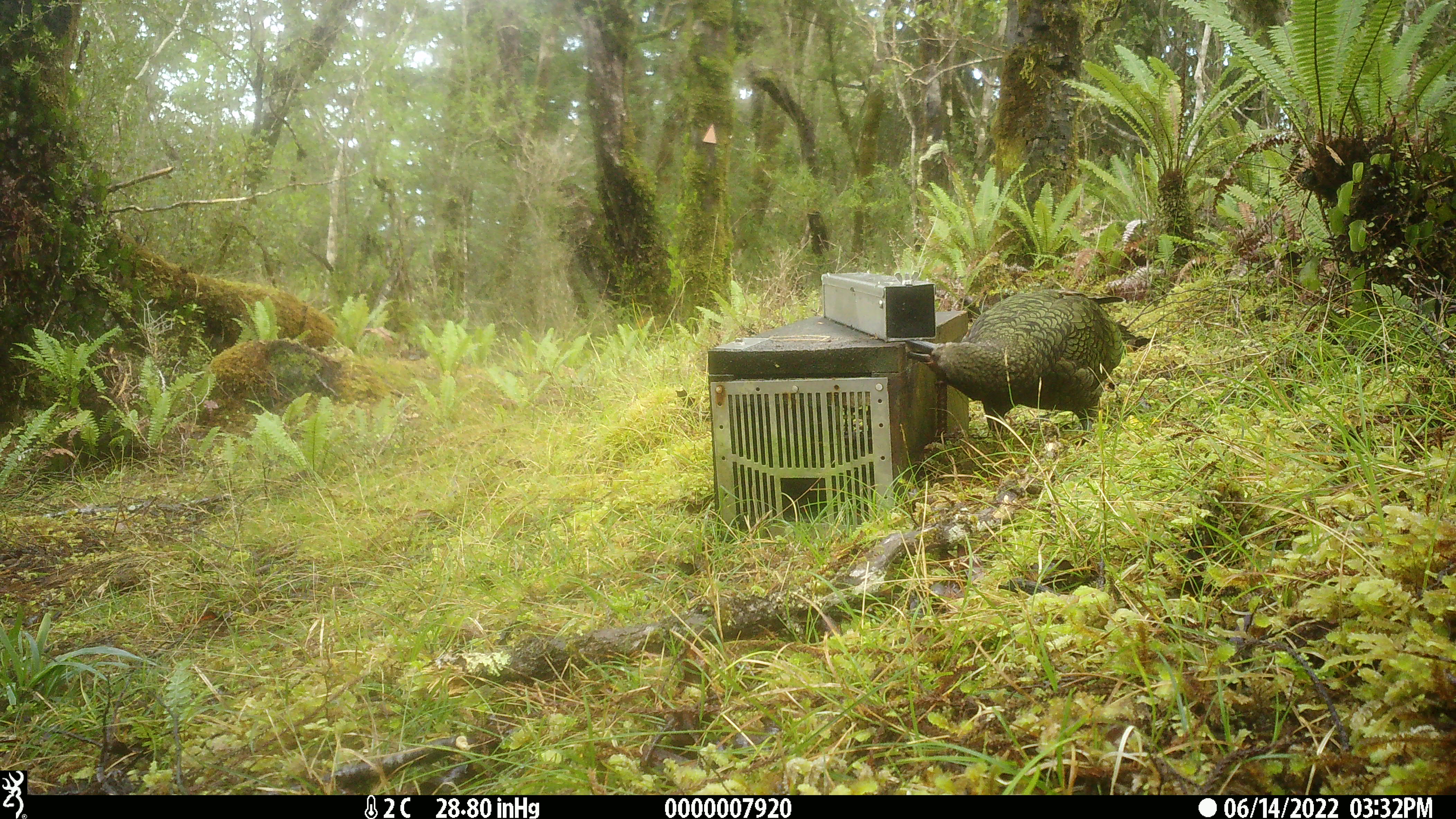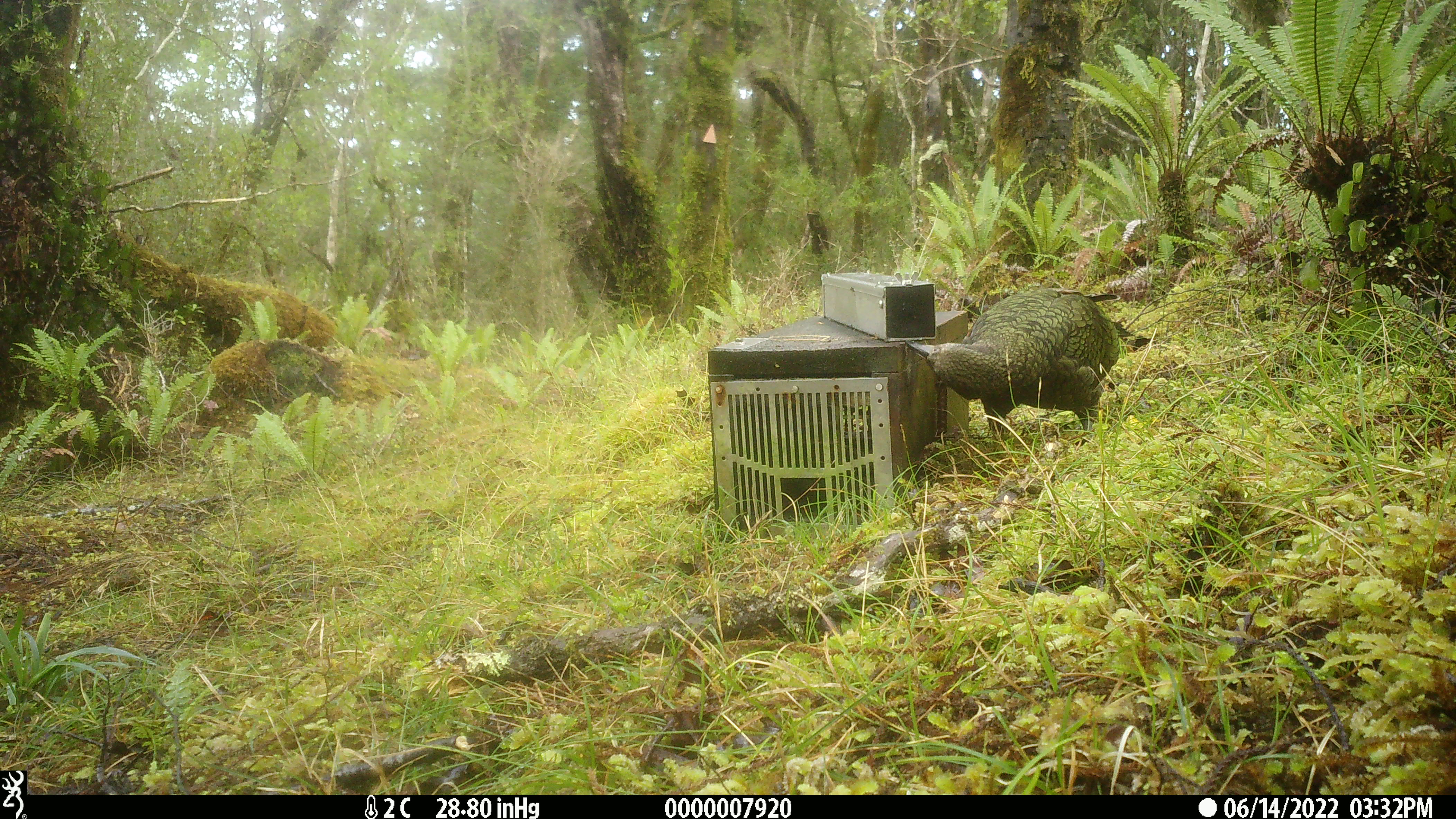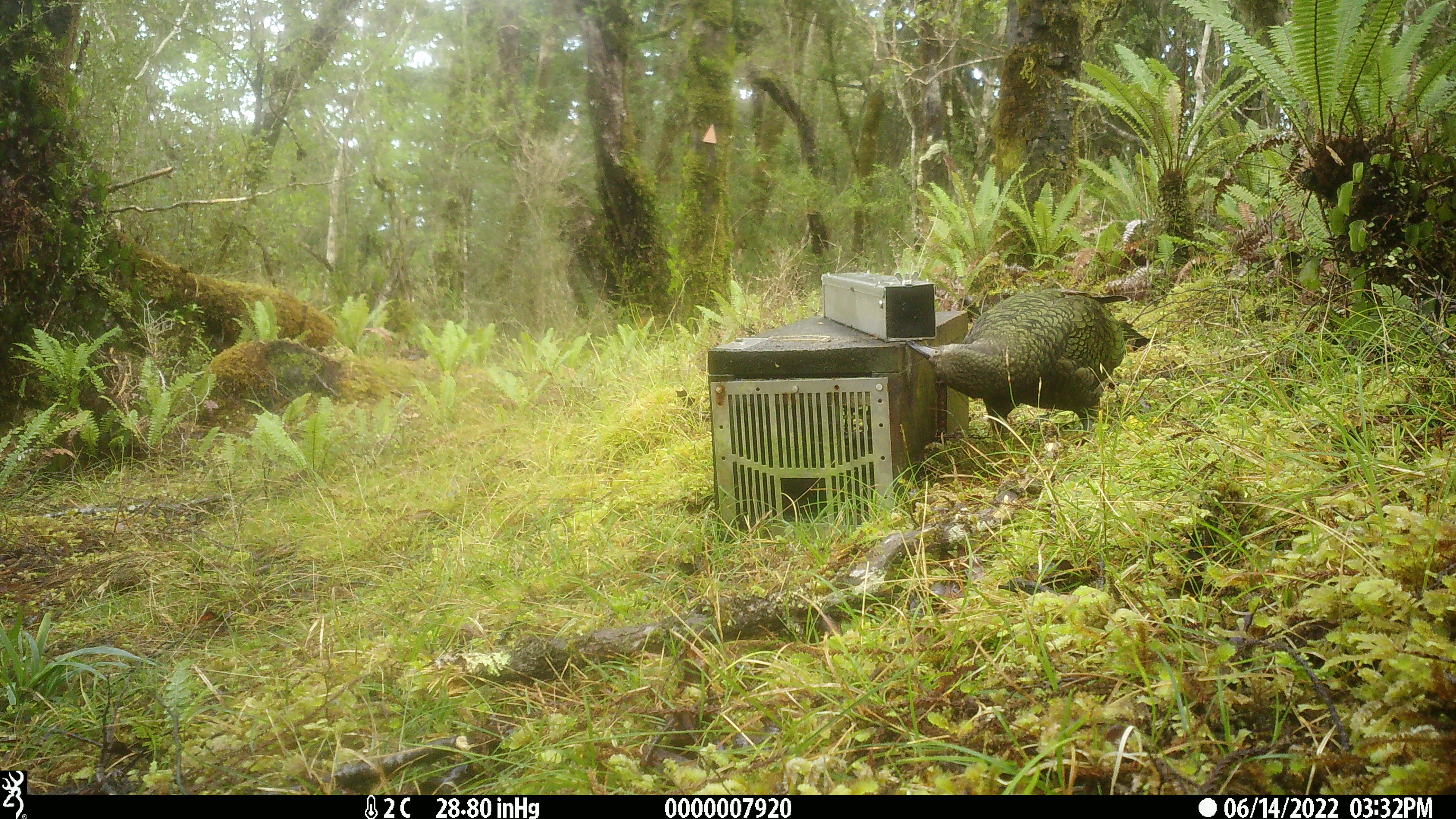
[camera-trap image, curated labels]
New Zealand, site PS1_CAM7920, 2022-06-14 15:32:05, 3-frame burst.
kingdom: Animalia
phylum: Chordata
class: Aves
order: Psittaciformes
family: Strigopidae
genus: Nestor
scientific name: Nestor notabilis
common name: kea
Kea (Nestor notabilis).